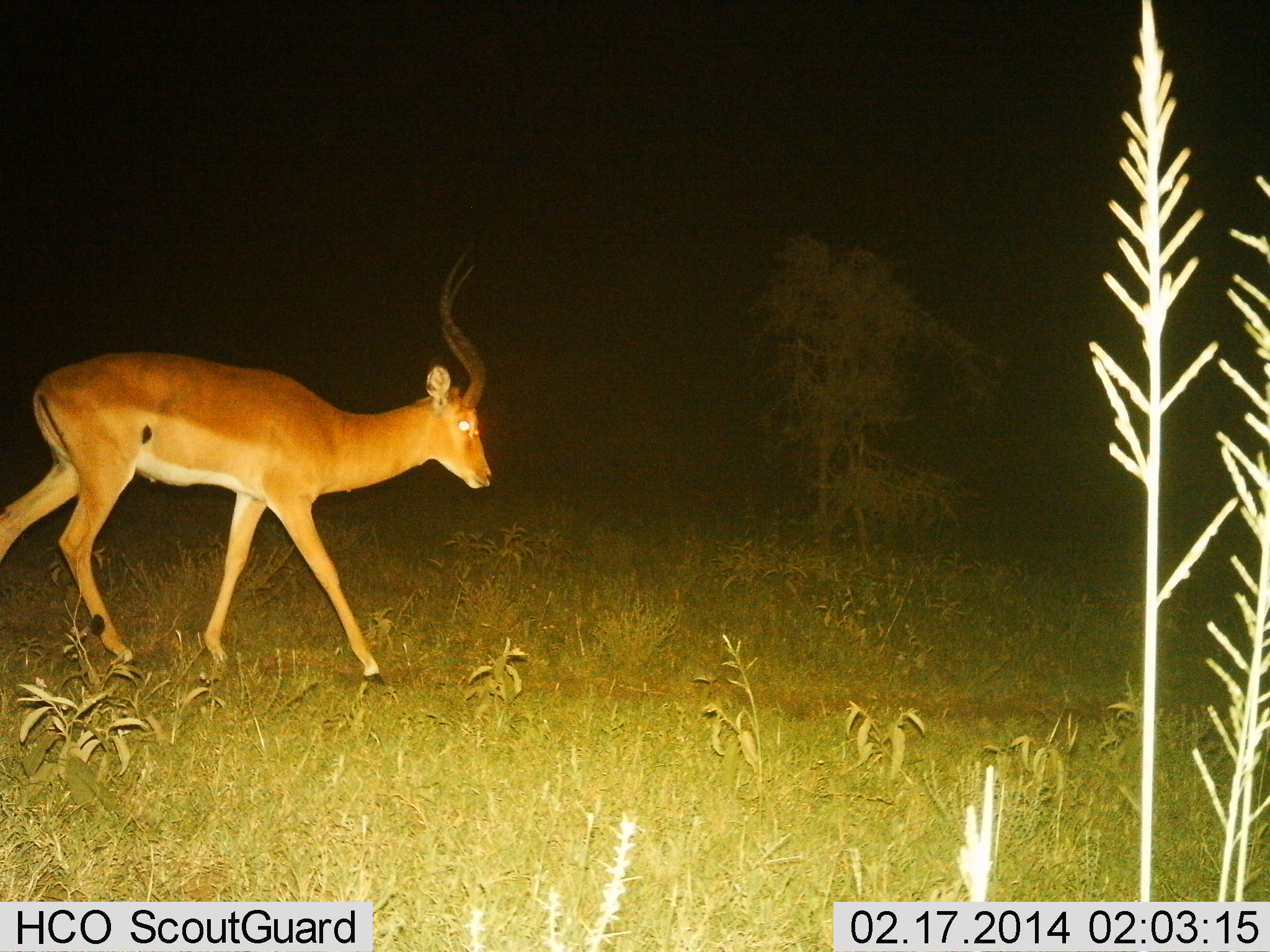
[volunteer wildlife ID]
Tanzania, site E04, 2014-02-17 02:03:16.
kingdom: Animalia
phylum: Chordata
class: Mammalia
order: Artiodactyla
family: Bovidae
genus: Aepyceros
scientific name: Aepyceros melampus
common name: impala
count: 1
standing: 10%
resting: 0%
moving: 100%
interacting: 0%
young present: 0%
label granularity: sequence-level